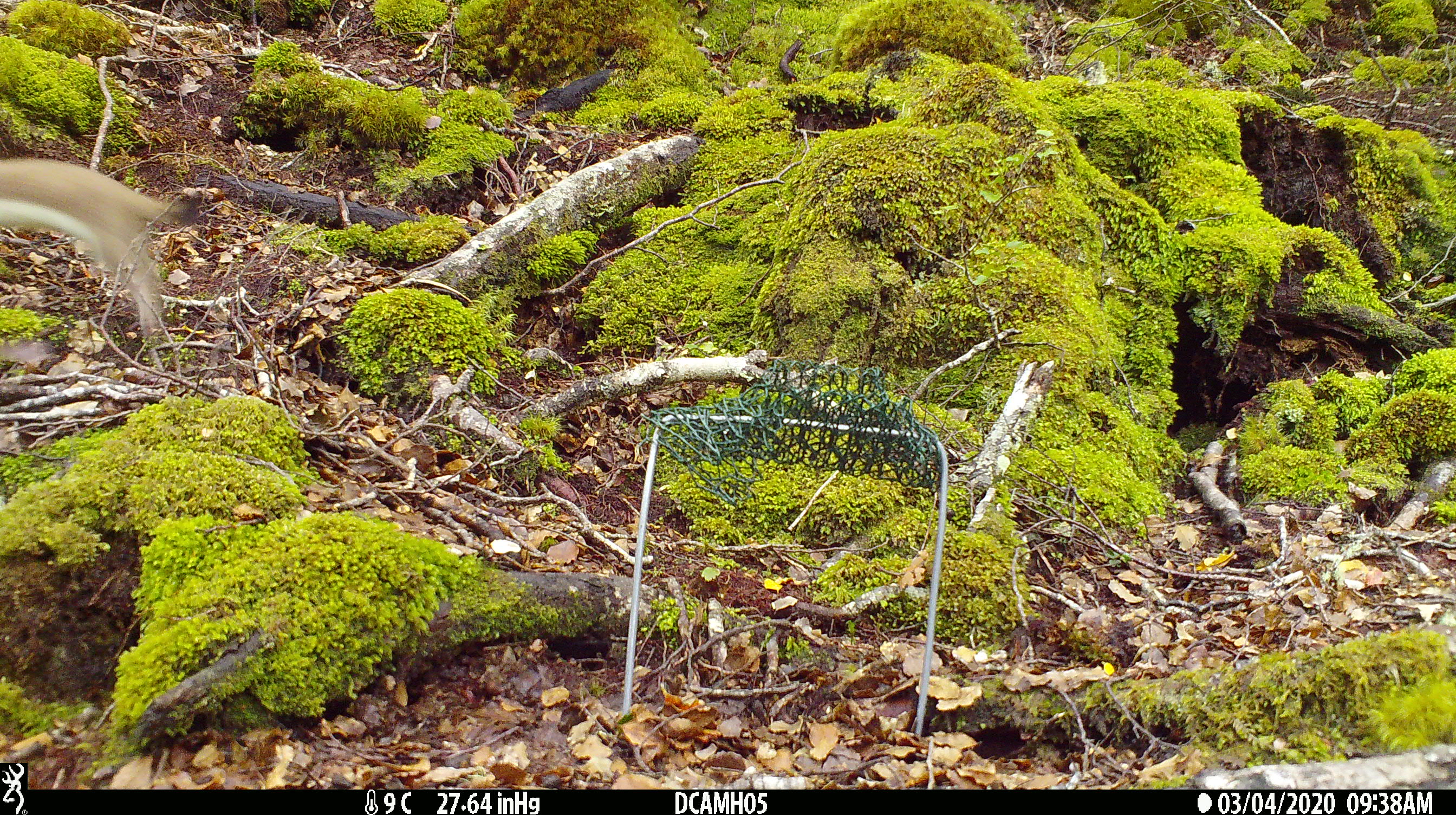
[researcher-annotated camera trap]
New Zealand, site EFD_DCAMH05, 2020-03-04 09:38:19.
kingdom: Animalia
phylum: Chordata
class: Mammalia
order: Carnivora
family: Mustelidae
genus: Mustela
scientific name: Mustela erminea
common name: stoat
Stoat (Mustela erminea).